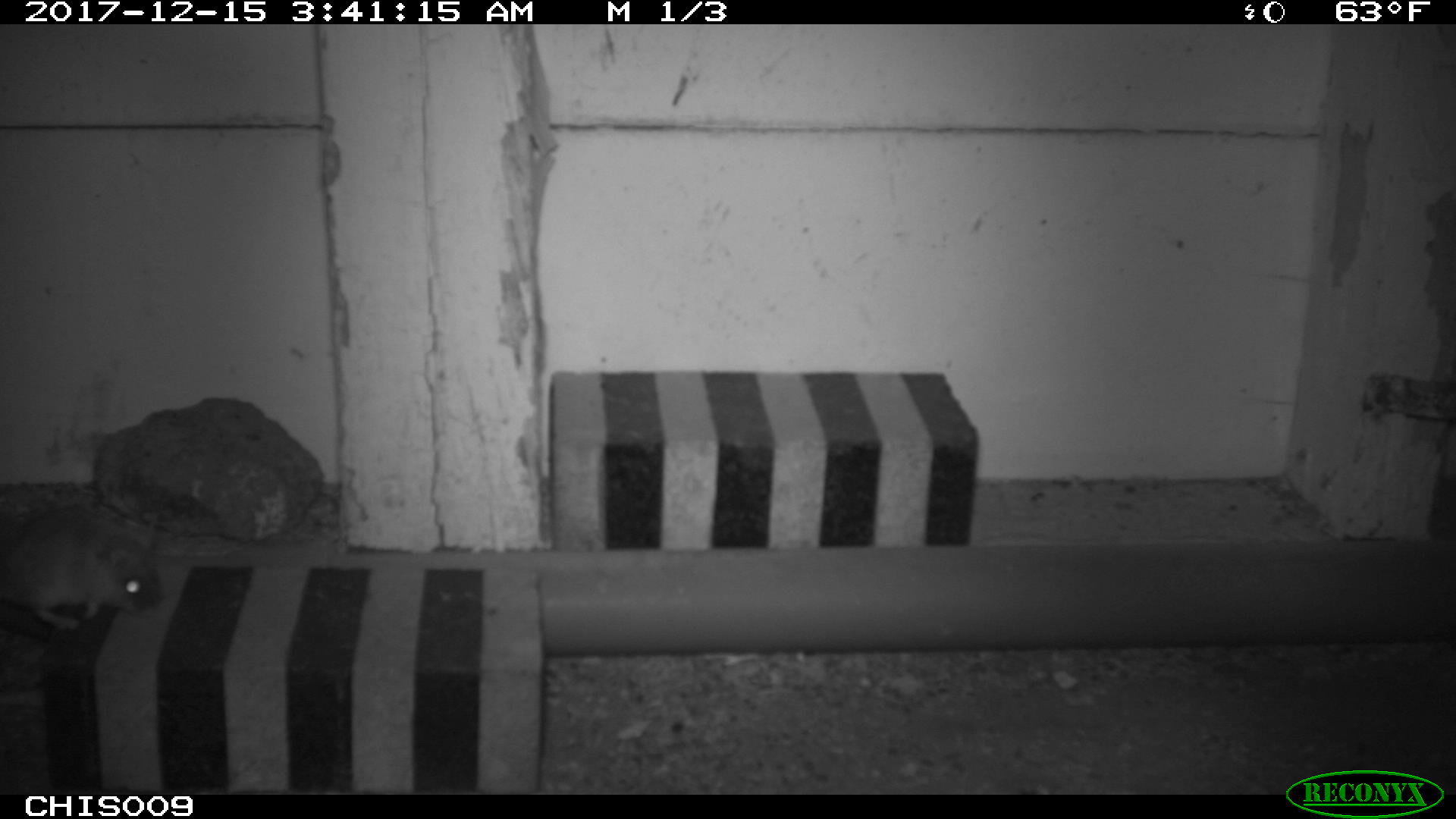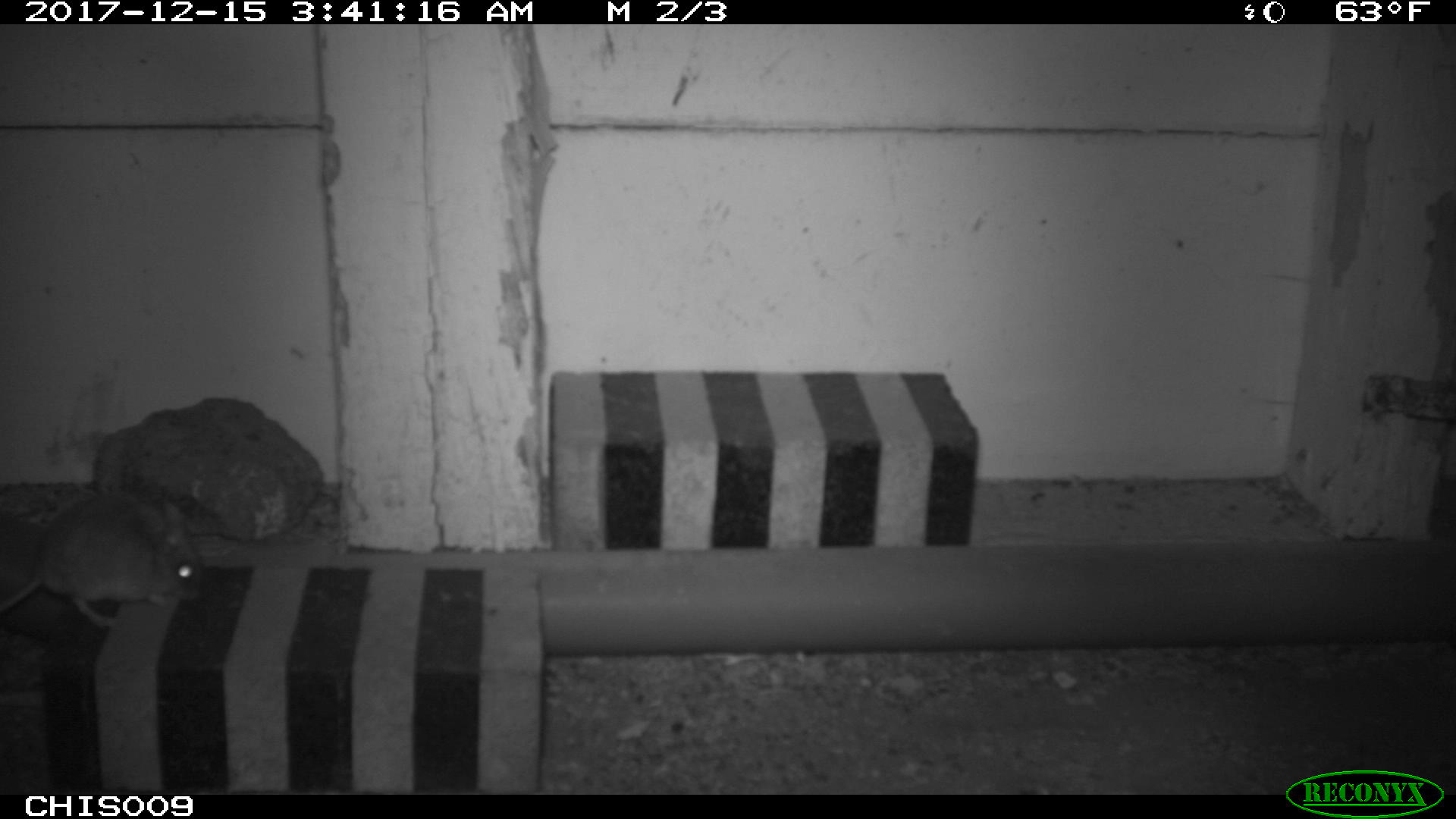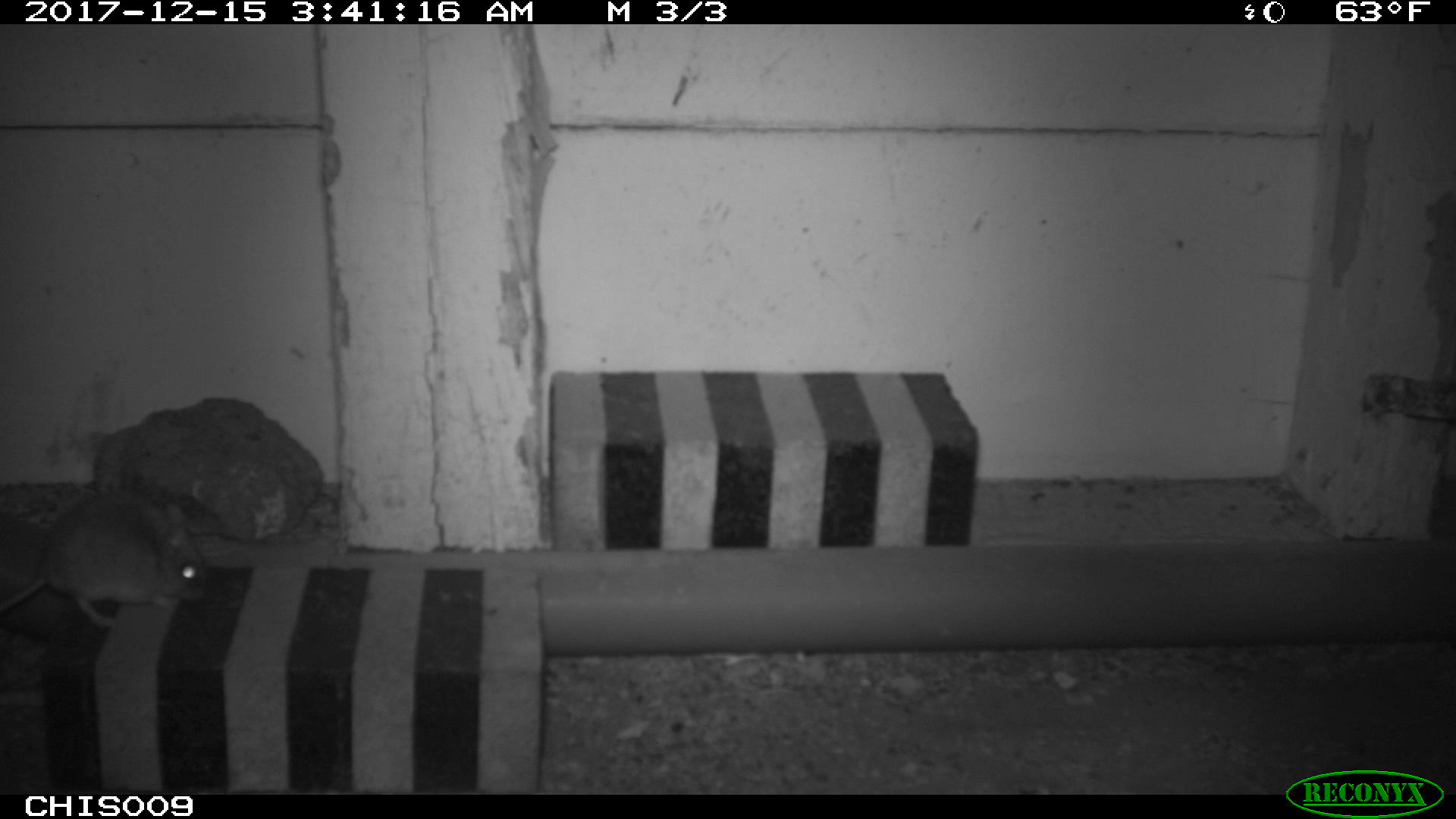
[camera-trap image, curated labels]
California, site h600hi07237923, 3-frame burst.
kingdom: Animalia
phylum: Chordata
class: Mammalia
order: Rodentia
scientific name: Rodentia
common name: rodent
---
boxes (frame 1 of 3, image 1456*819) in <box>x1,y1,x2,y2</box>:
rodent: <box>0,510,163,629</box>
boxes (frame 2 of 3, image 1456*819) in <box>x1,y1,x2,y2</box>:
rodent: <box>0,494,203,628</box>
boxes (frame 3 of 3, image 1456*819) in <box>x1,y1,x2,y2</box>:
rodent: <box>0,497,208,626</box>